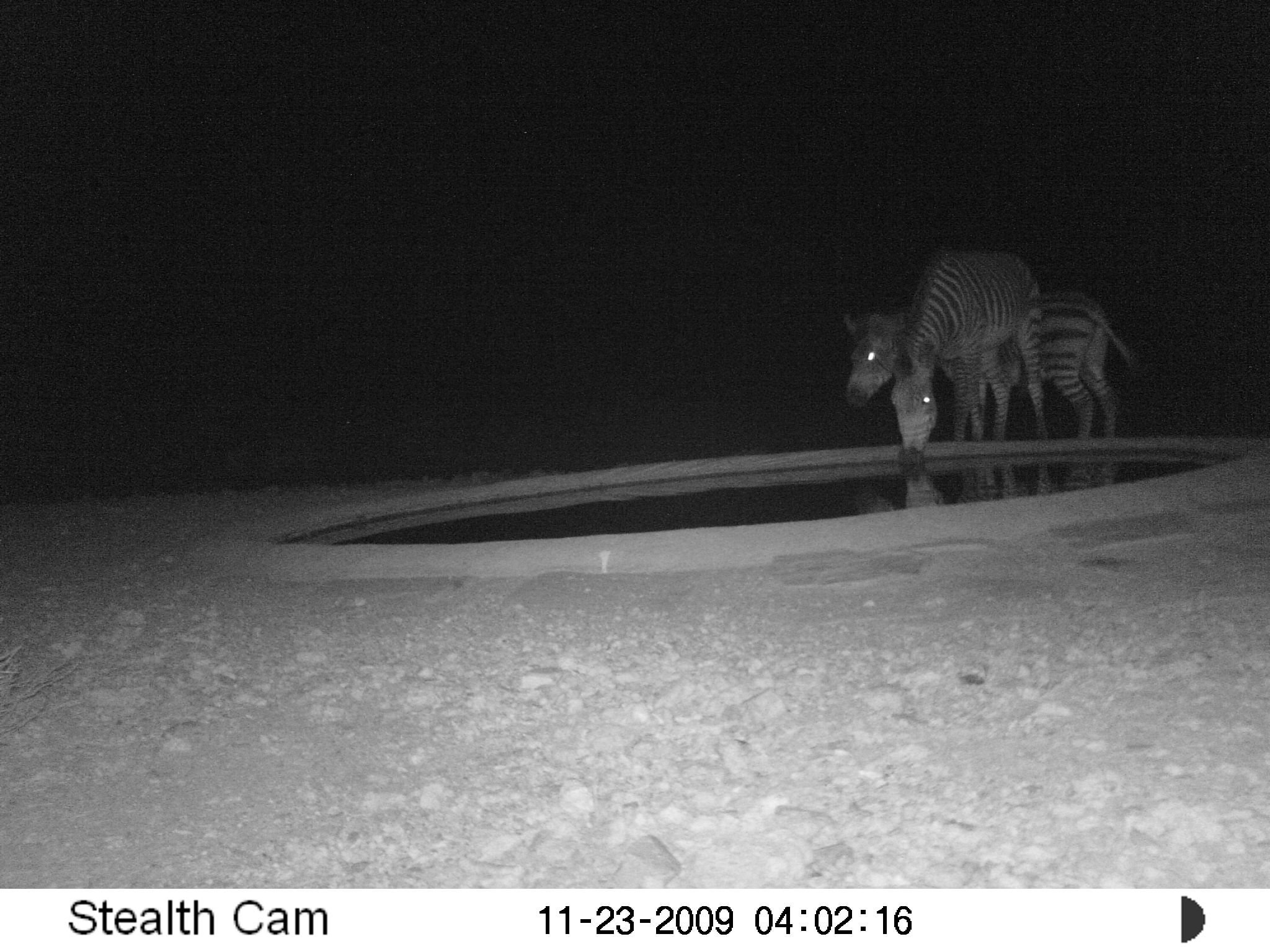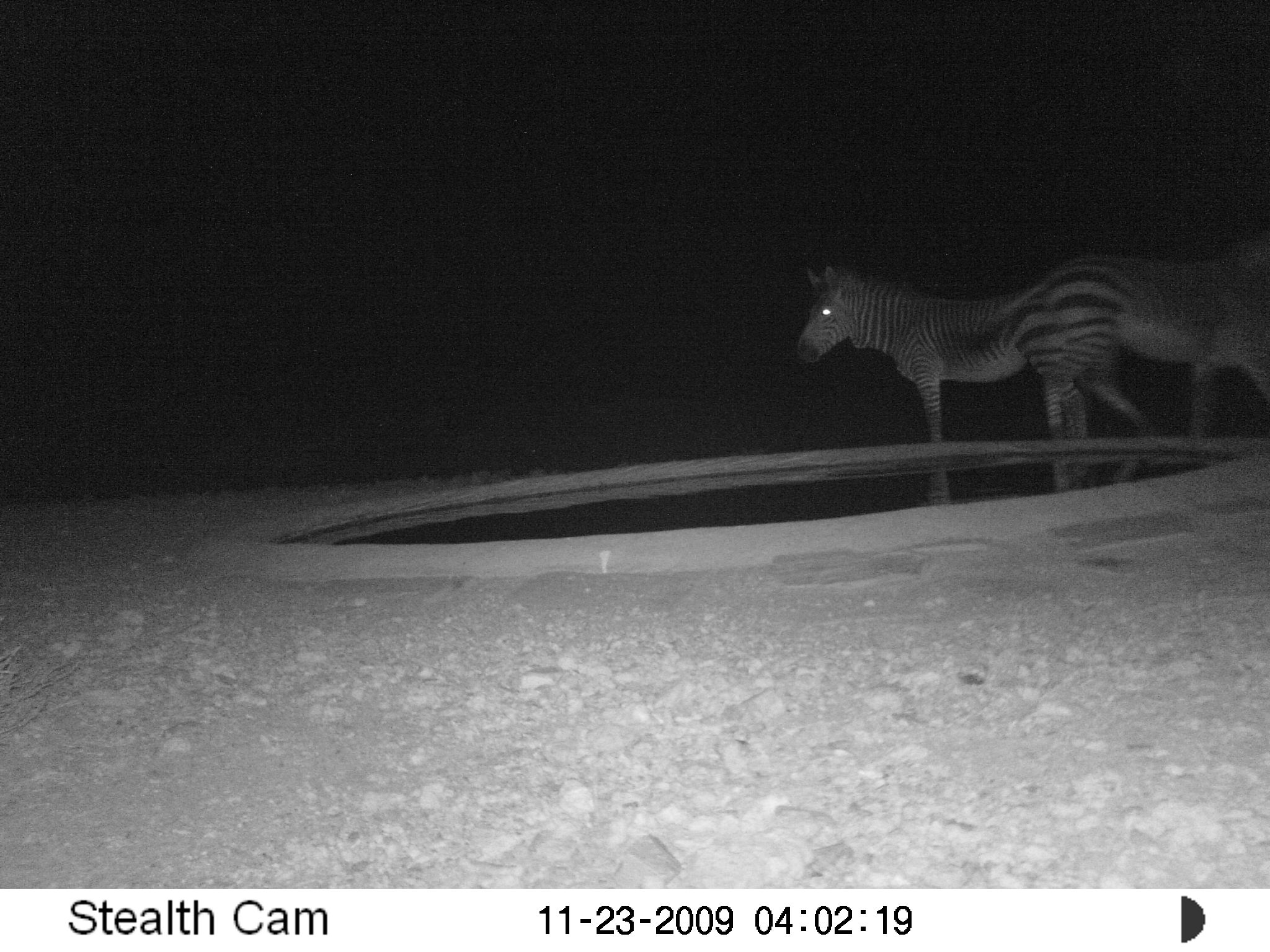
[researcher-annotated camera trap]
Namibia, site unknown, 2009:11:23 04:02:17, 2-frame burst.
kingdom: Animalia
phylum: Chordata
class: Mammalia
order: Perissodactyla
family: Equidae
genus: Equus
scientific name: Equus zebra hartmannae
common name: hartmann's mountain zebra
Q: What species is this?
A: Equus zebra hartmannae (hartmann's mountain zebra).